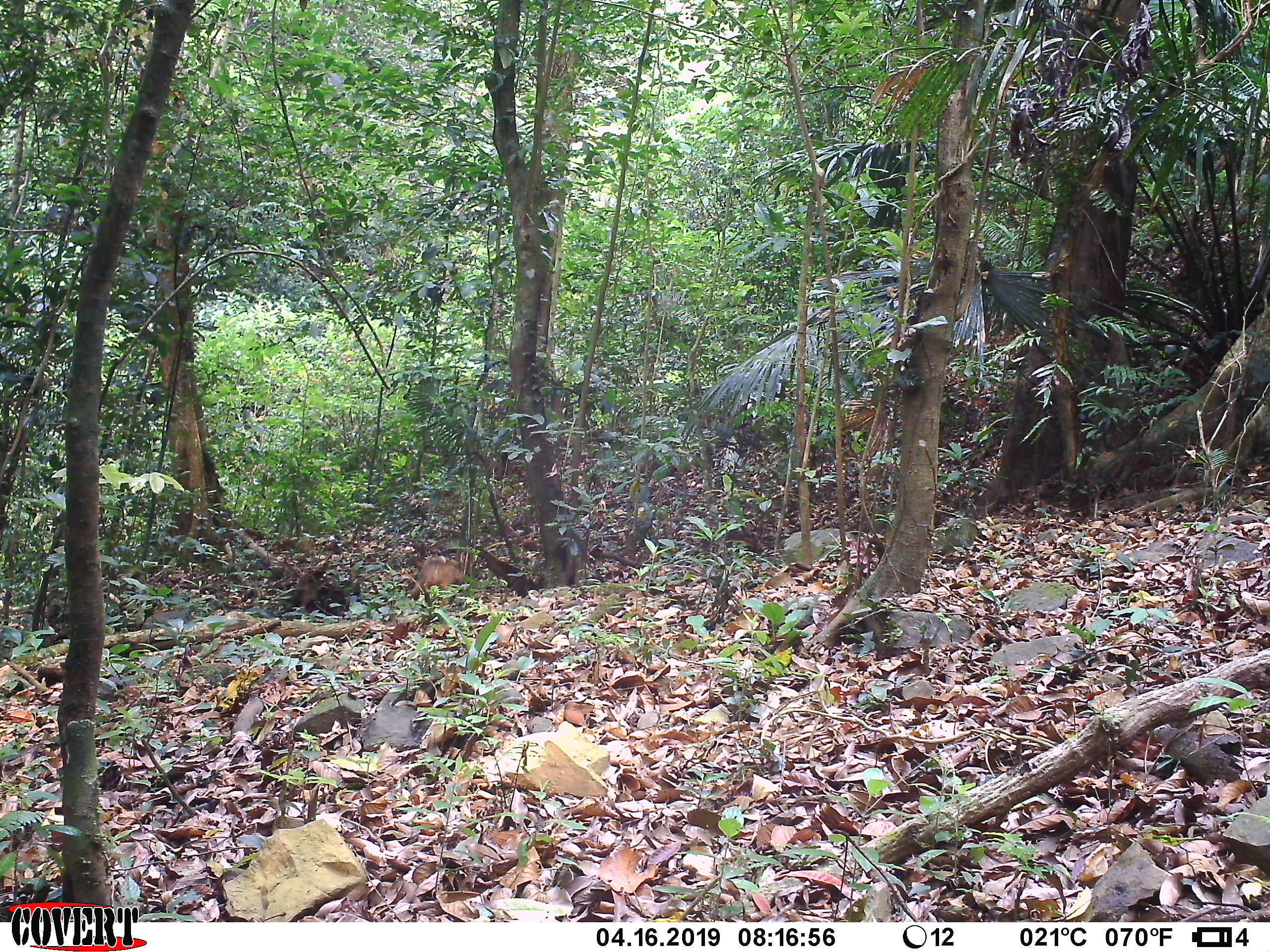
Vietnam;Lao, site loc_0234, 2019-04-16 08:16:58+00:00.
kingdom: Animalia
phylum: Chordata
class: Mammalia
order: Primates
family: Cercopithecidae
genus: Macaca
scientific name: Macaca arctoides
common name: stump-tailed macaque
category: stump tailed macaque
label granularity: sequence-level